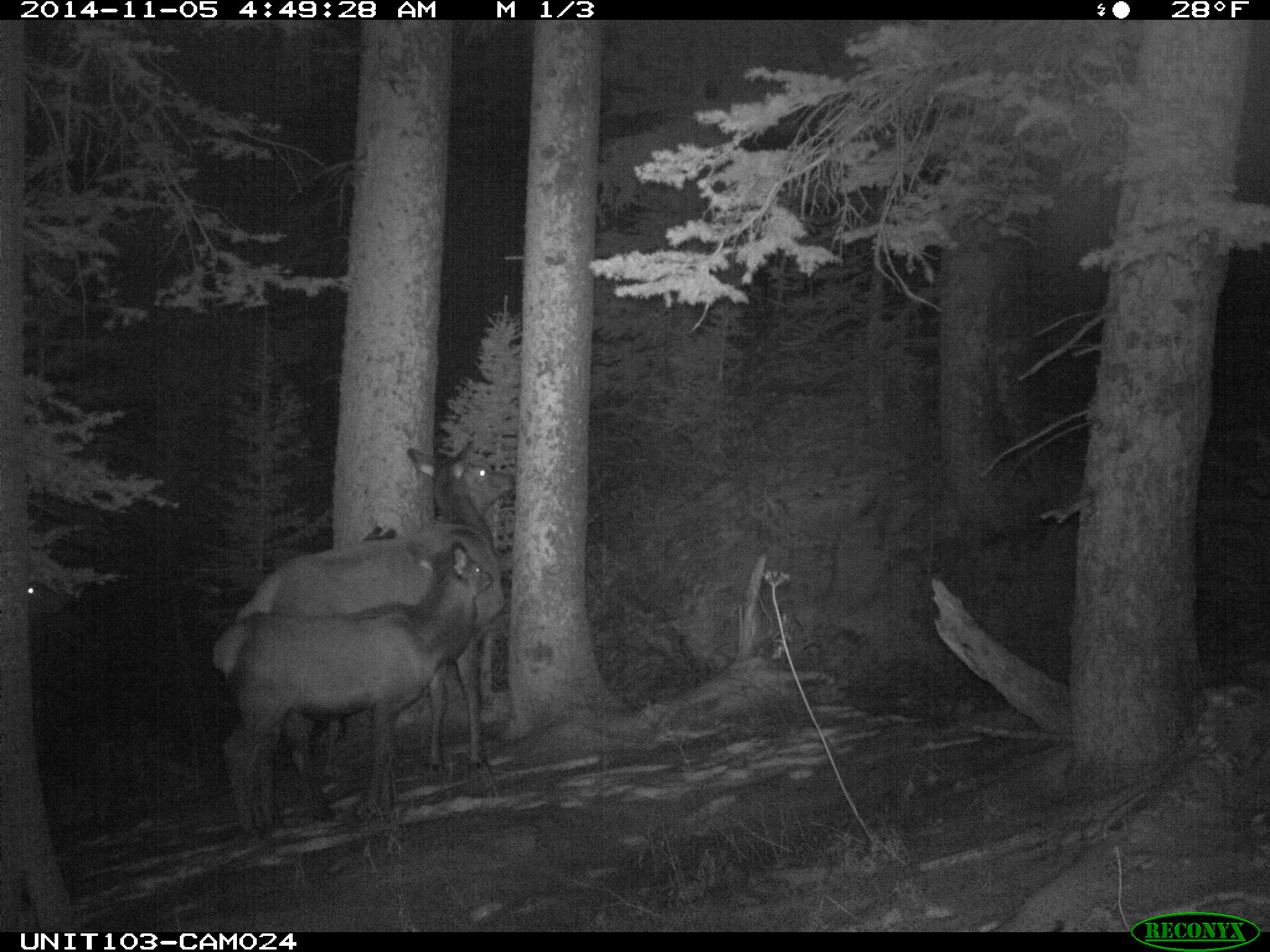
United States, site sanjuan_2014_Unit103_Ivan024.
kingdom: Animalia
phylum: Chordata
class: Mammalia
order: Artiodactyla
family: Cervidae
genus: Cervus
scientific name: Cervus elaphus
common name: red deer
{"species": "Cervus elaphus (red deer)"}